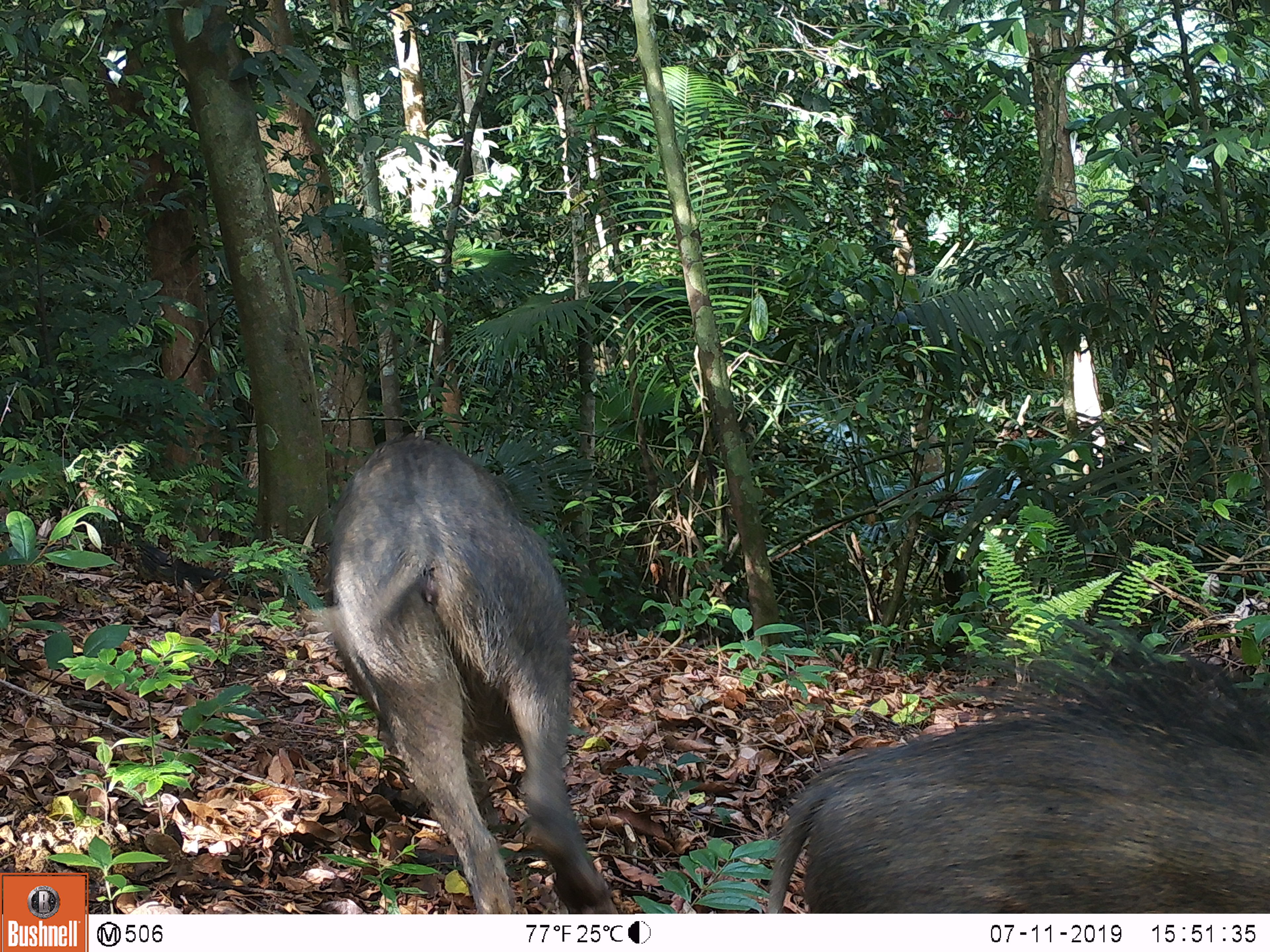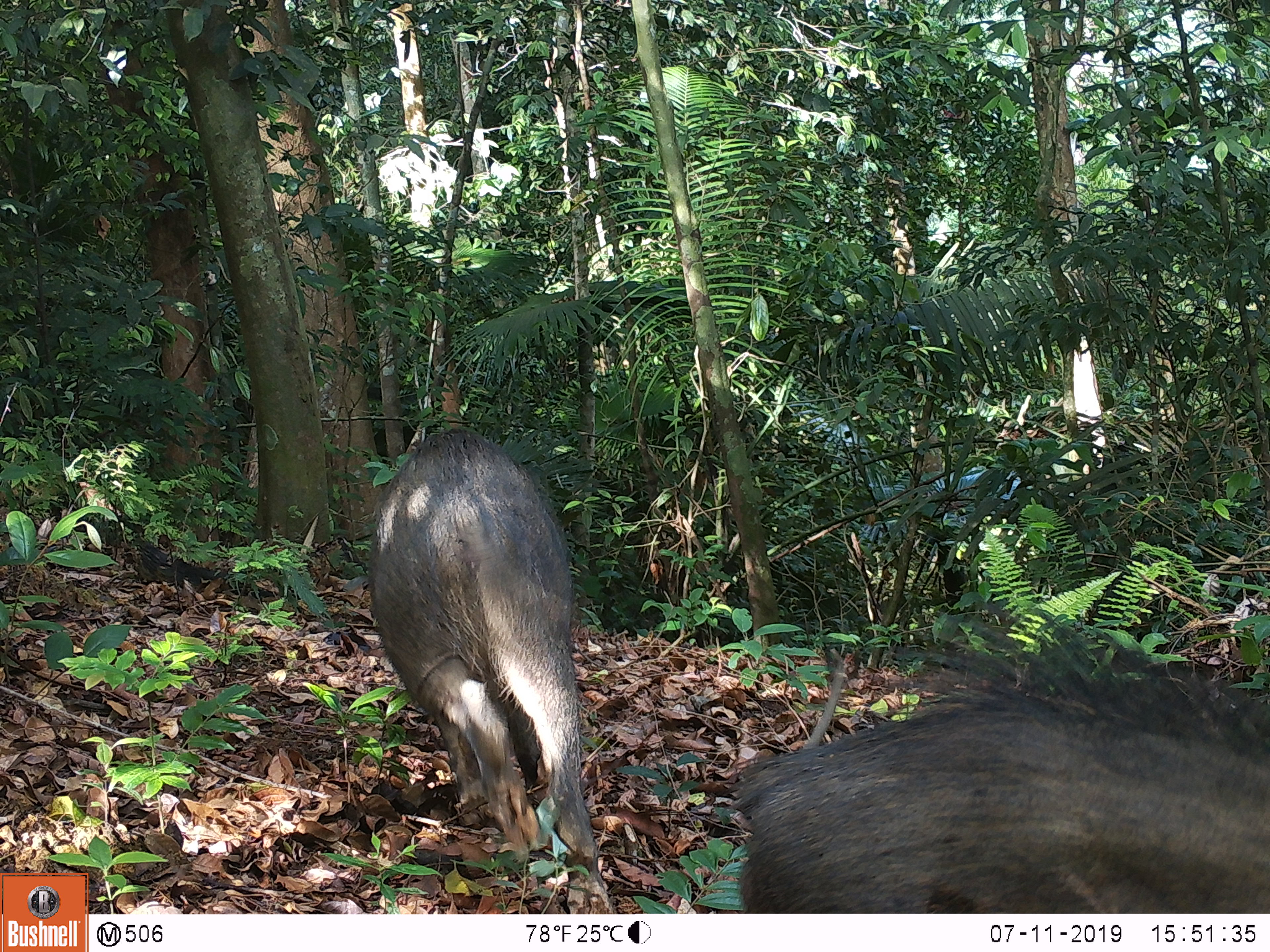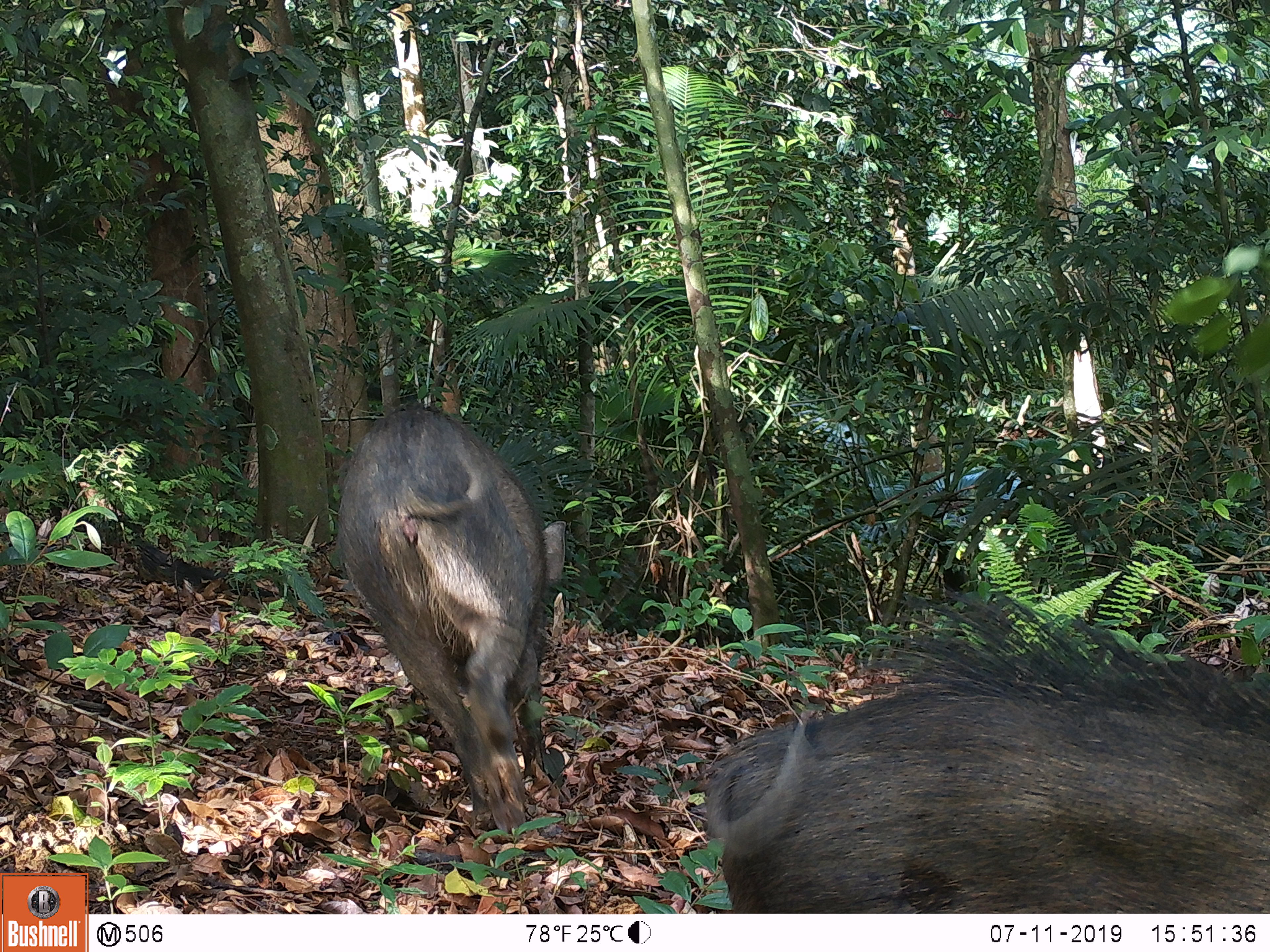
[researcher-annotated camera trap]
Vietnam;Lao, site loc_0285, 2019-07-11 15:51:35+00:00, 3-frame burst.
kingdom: Animalia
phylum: Chordata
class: Mammalia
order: Artiodactyla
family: Suidae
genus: Sus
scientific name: Sus scrofa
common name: eurasian wild pig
Eurasian wild pig (Sus scrofa). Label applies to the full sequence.